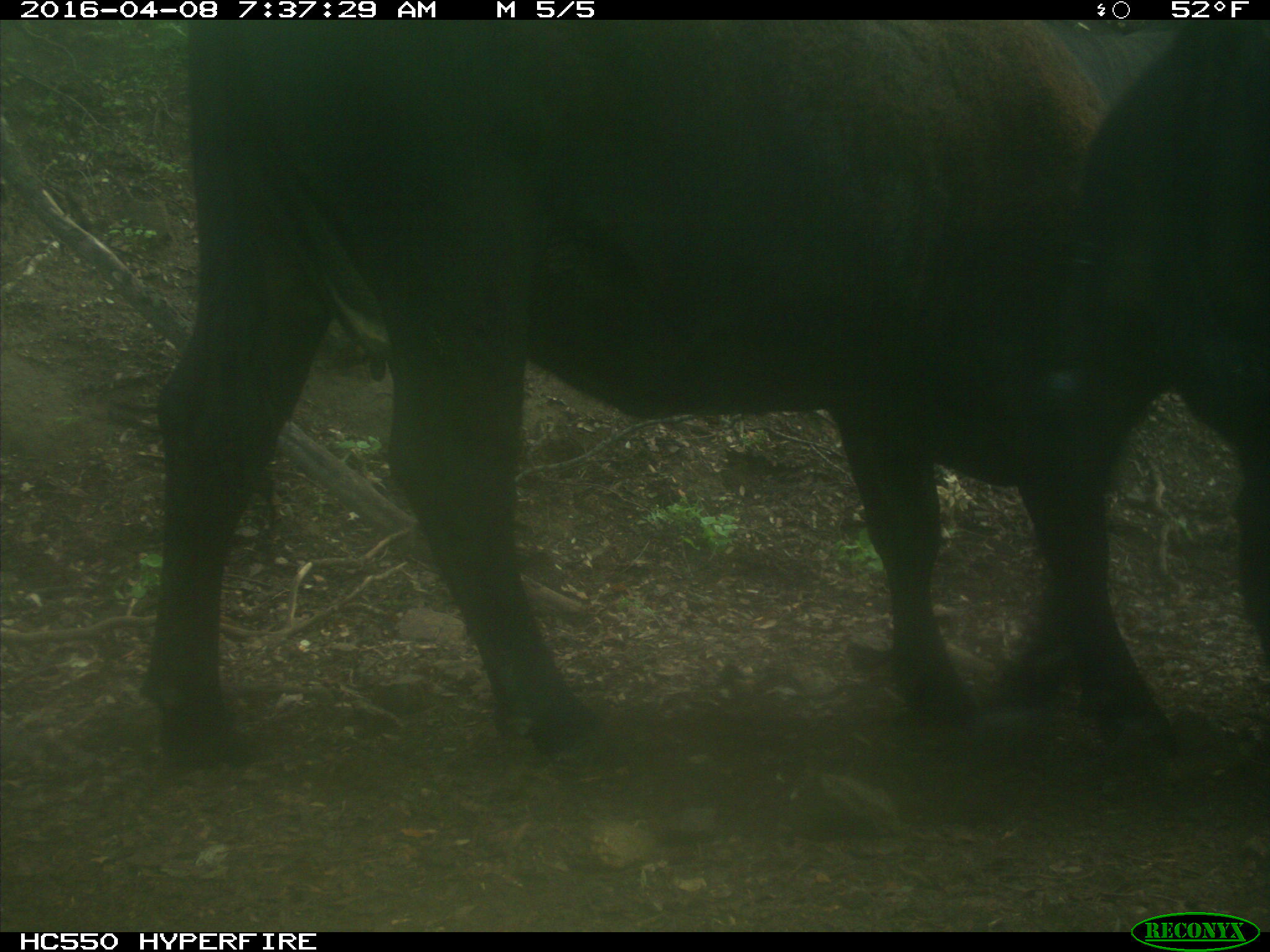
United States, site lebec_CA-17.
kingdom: Animalia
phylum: Chordata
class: Mammalia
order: Artiodactyla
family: Bovidae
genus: Bos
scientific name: Bos taurus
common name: domestic cow